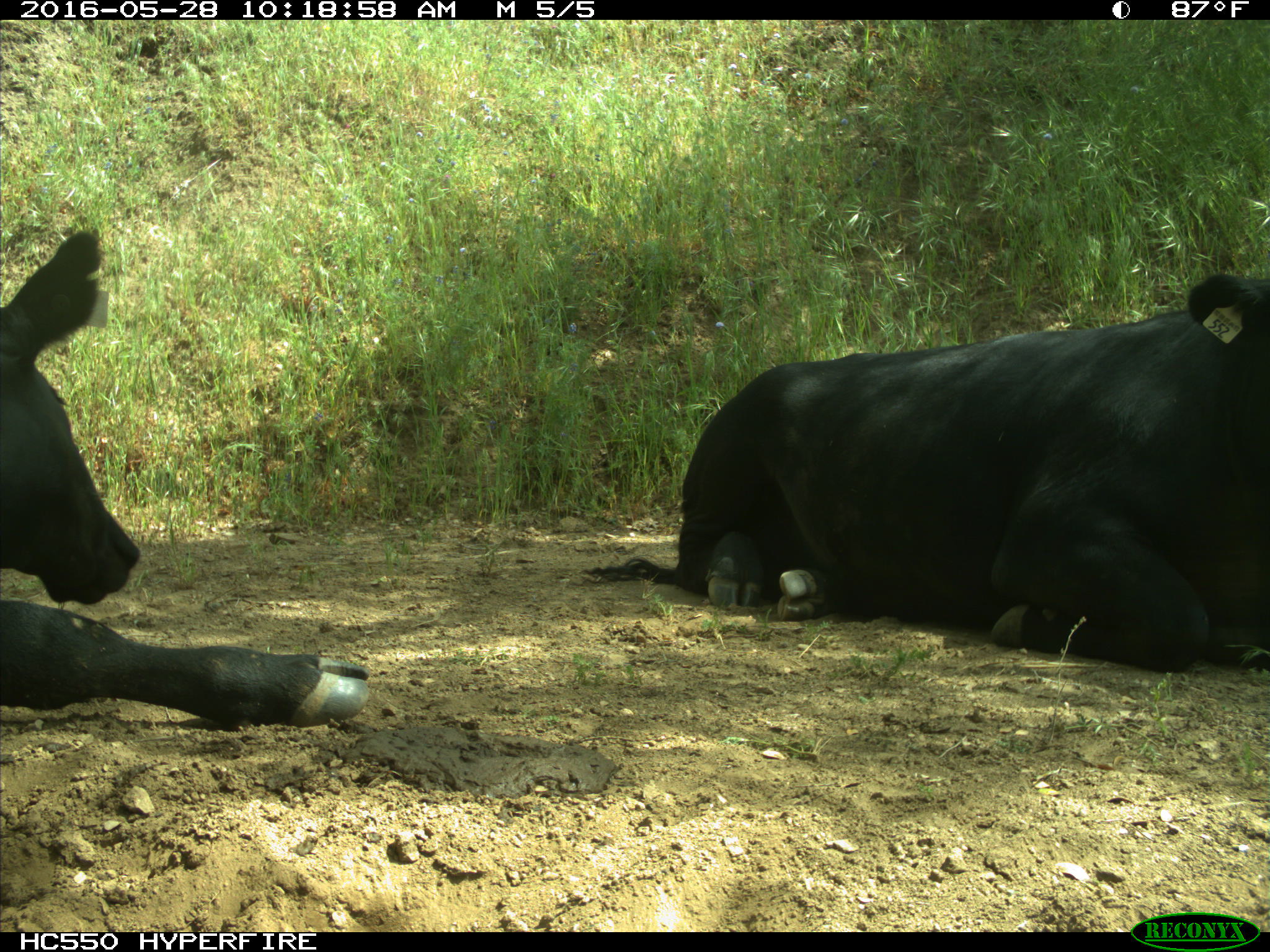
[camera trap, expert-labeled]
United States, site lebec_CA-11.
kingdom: Animalia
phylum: Chordata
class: Mammalia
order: Artiodactyla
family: Bovidae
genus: Bos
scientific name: Bos taurus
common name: domestic cow